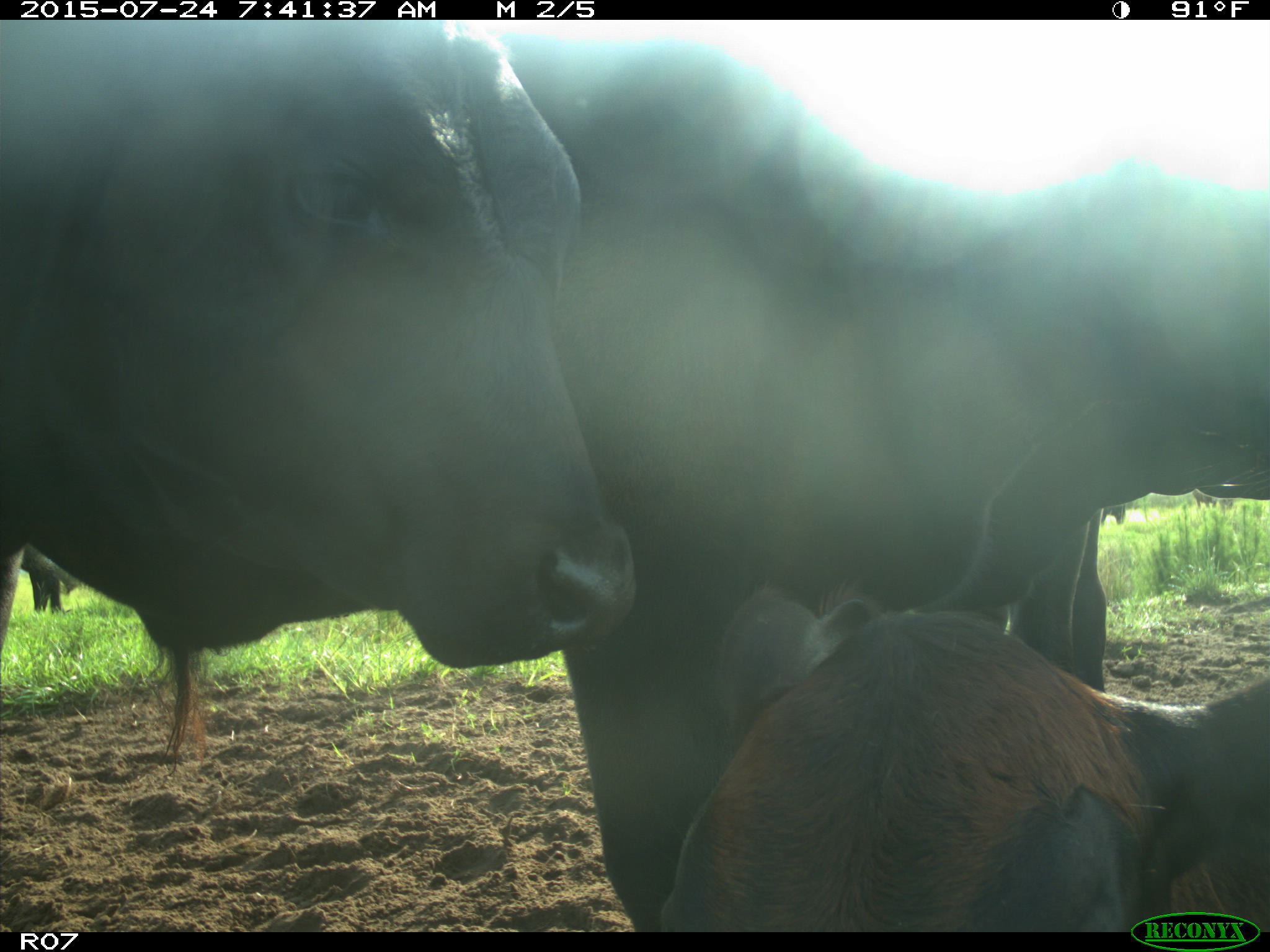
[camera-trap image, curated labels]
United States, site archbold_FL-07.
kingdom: Animalia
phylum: Chordata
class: Mammalia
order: Artiodactyla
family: Bovidae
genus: Bos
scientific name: Bos taurus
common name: domestic cow